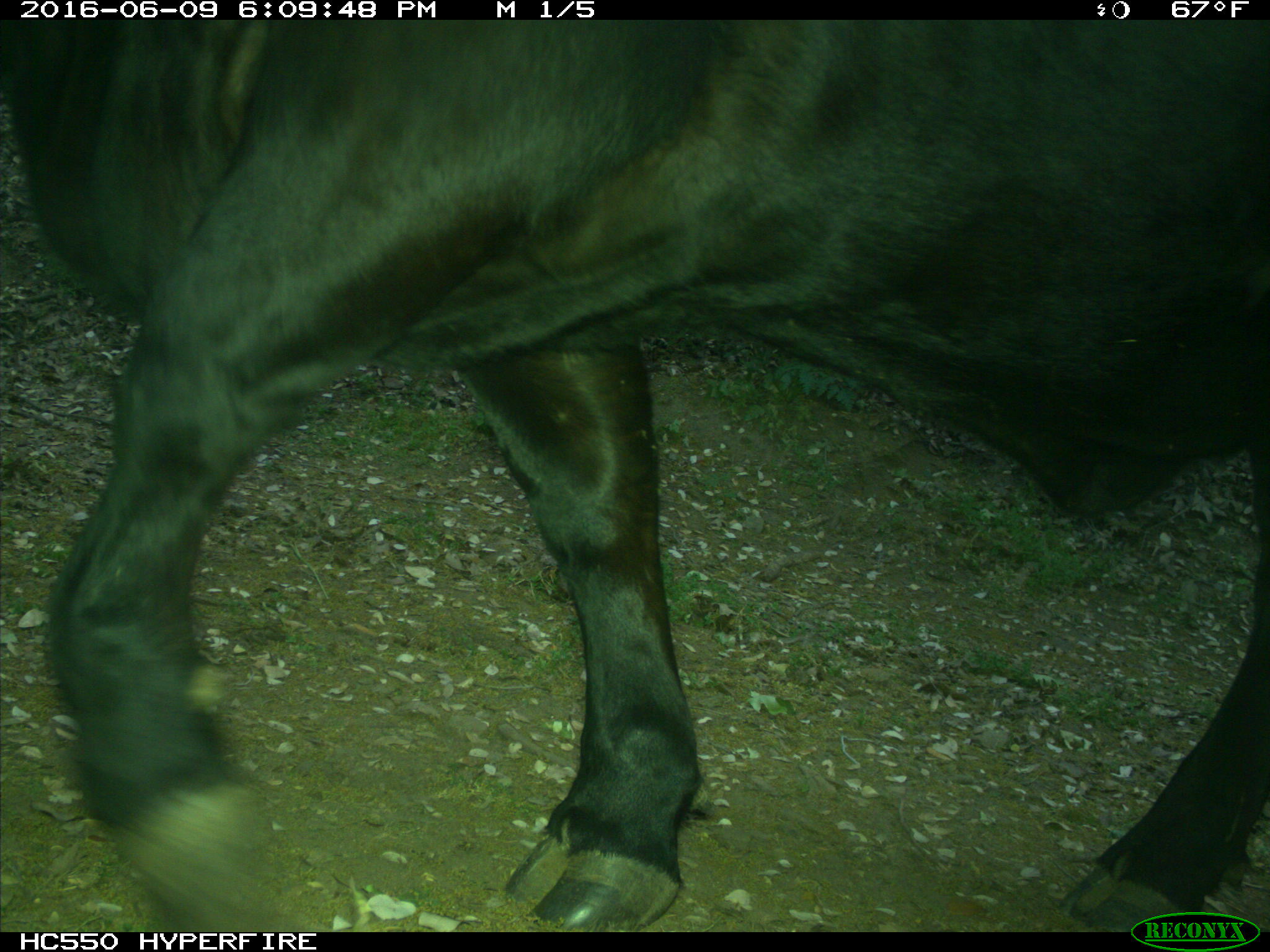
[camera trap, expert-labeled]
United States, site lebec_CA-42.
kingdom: Animalia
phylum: Chordata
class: Mammalia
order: Artiodactyla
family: Bovidae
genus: Bos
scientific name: Bos taurus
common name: domestic cow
Bos taurus (domestic cow).